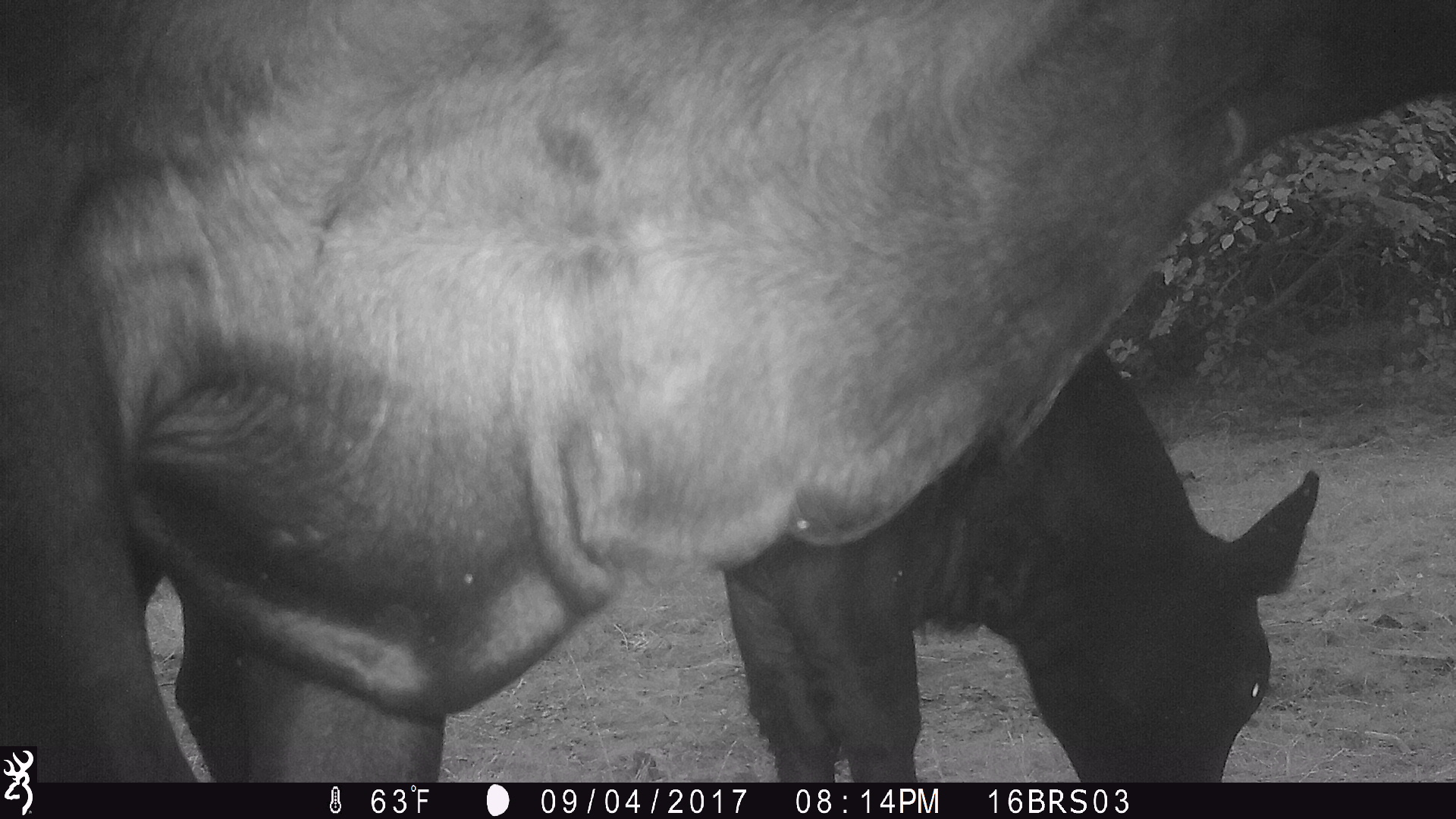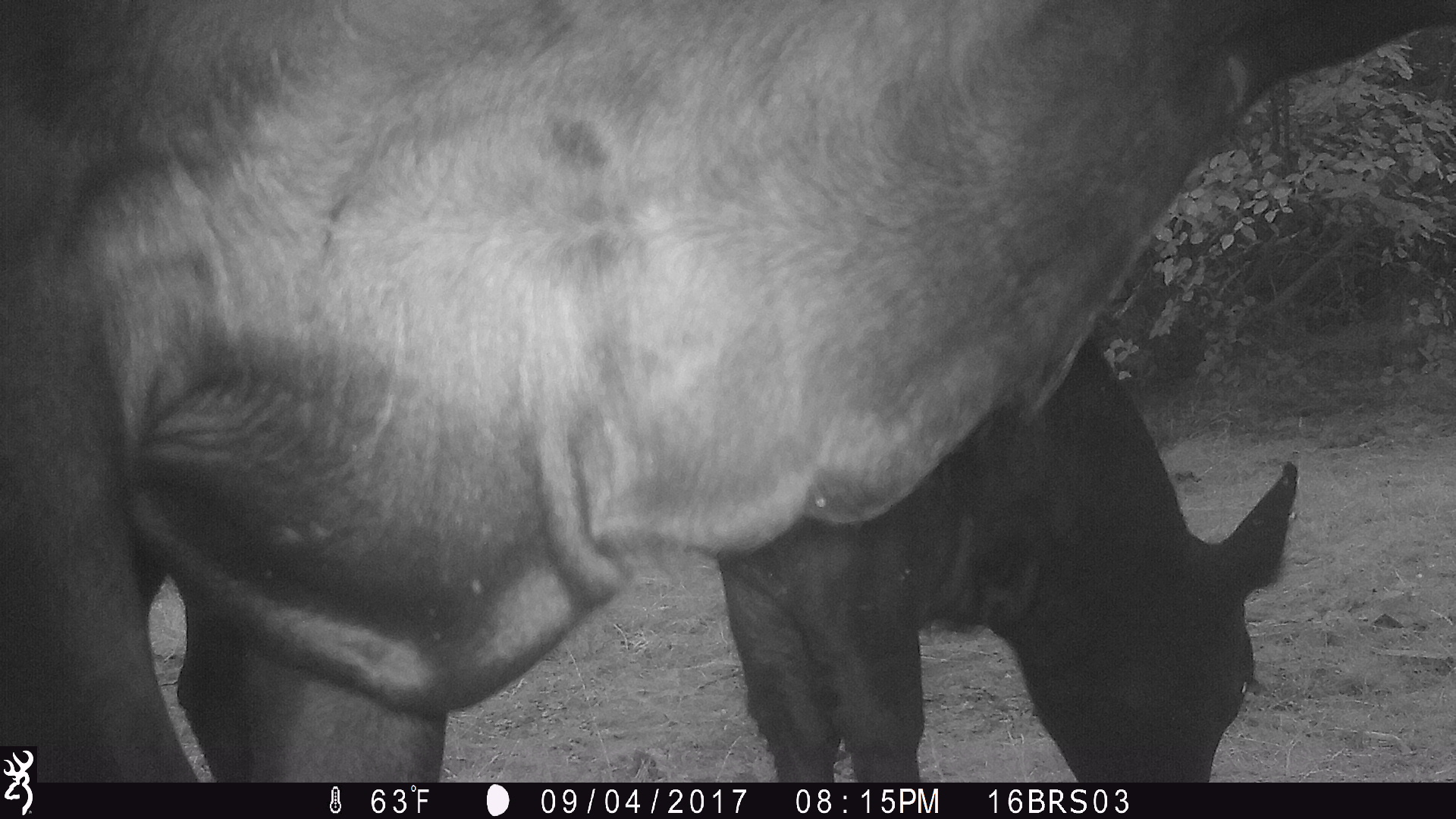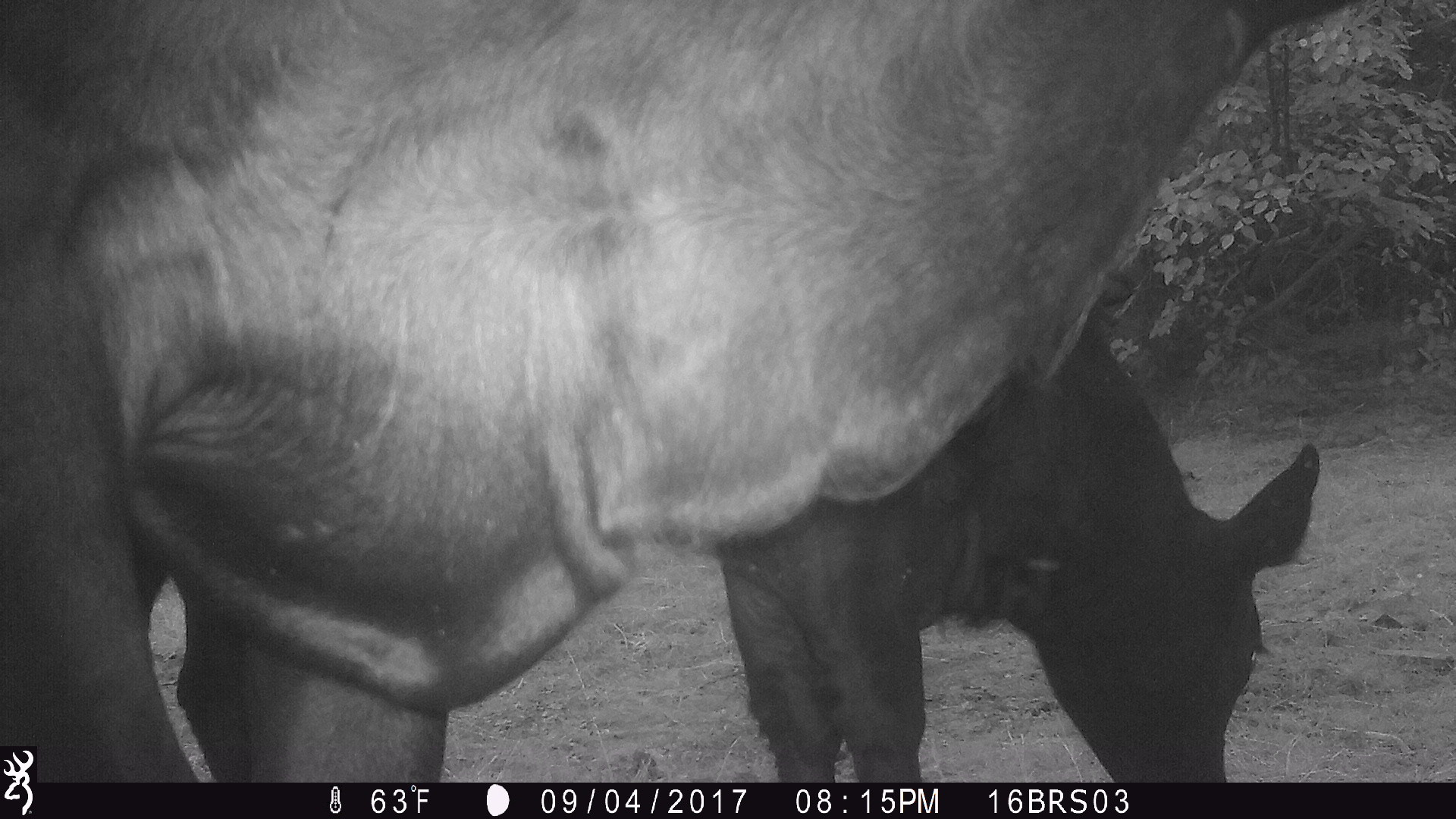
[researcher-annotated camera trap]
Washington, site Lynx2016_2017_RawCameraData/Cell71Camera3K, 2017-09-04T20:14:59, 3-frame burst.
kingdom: Animalia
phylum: Chordata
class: Mammalia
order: Artiodactyla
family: Bovidae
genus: Bos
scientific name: Bos taurus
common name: domestic cattle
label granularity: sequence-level